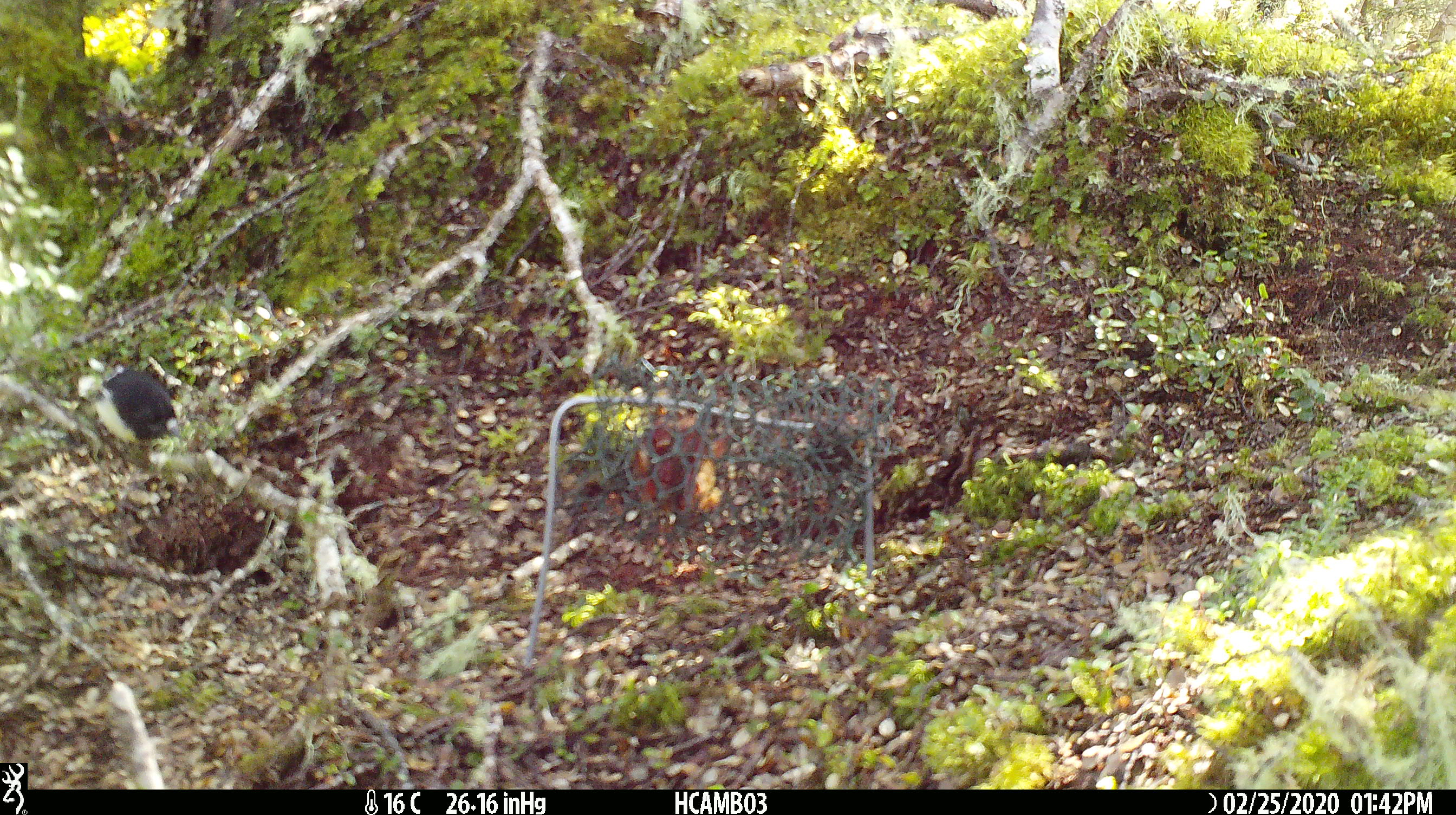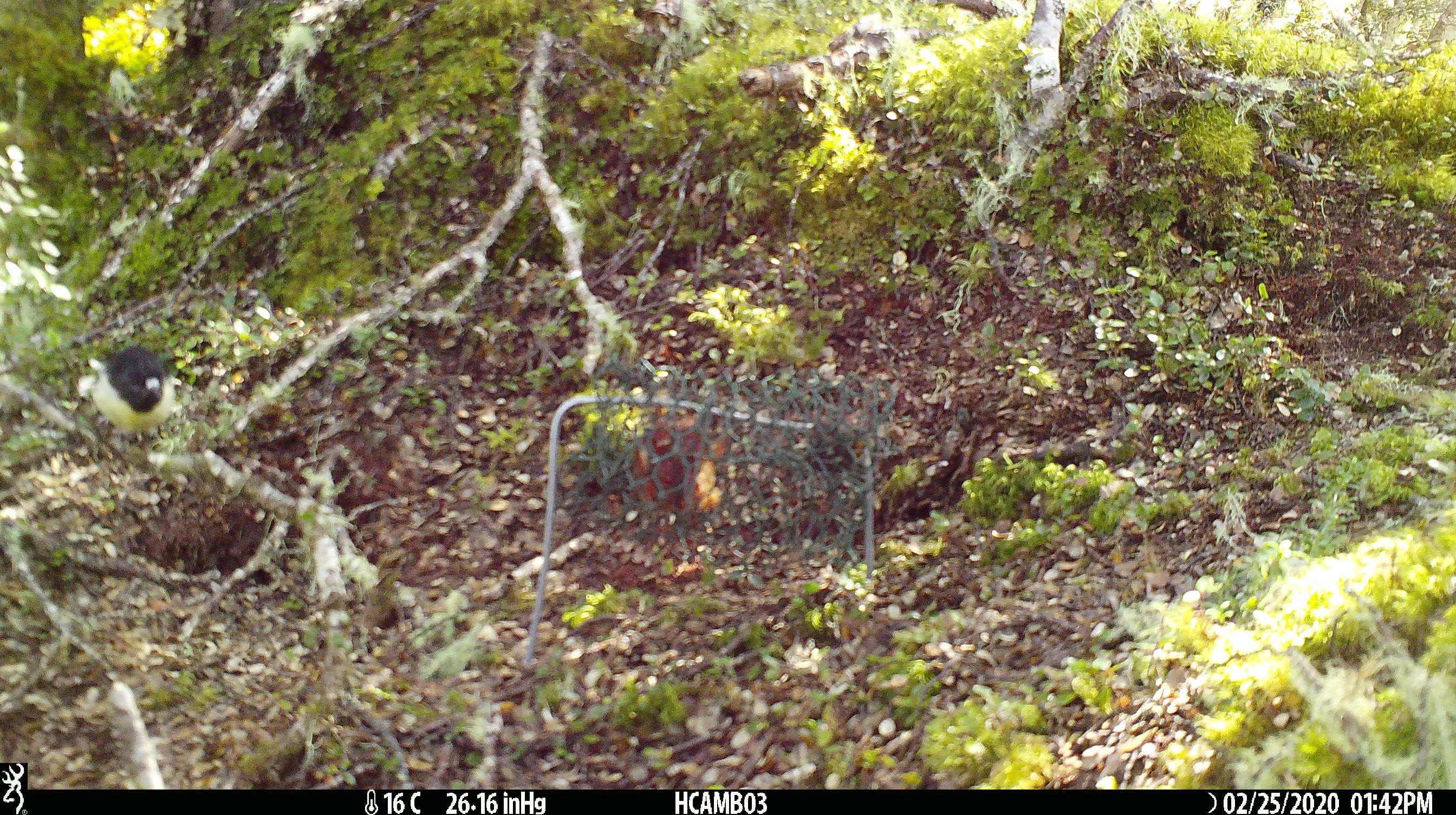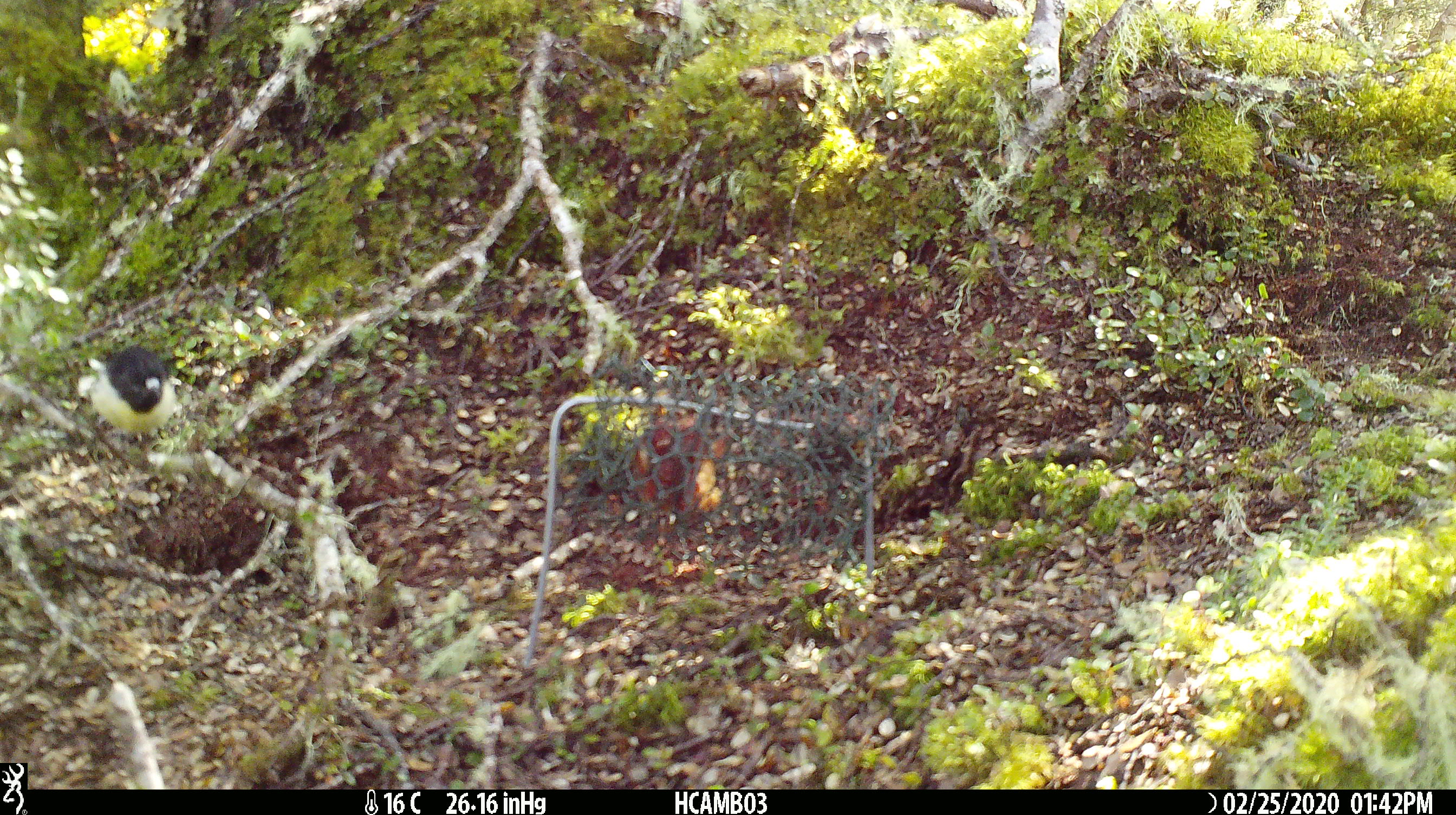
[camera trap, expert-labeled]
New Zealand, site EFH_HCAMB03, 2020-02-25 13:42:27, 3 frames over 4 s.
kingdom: Animalia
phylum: Chordata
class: Aves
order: Passeriformes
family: Petroicidae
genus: Petroica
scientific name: Petroica macrocephala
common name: tomtit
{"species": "tomtit (Petroica macrocephala)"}